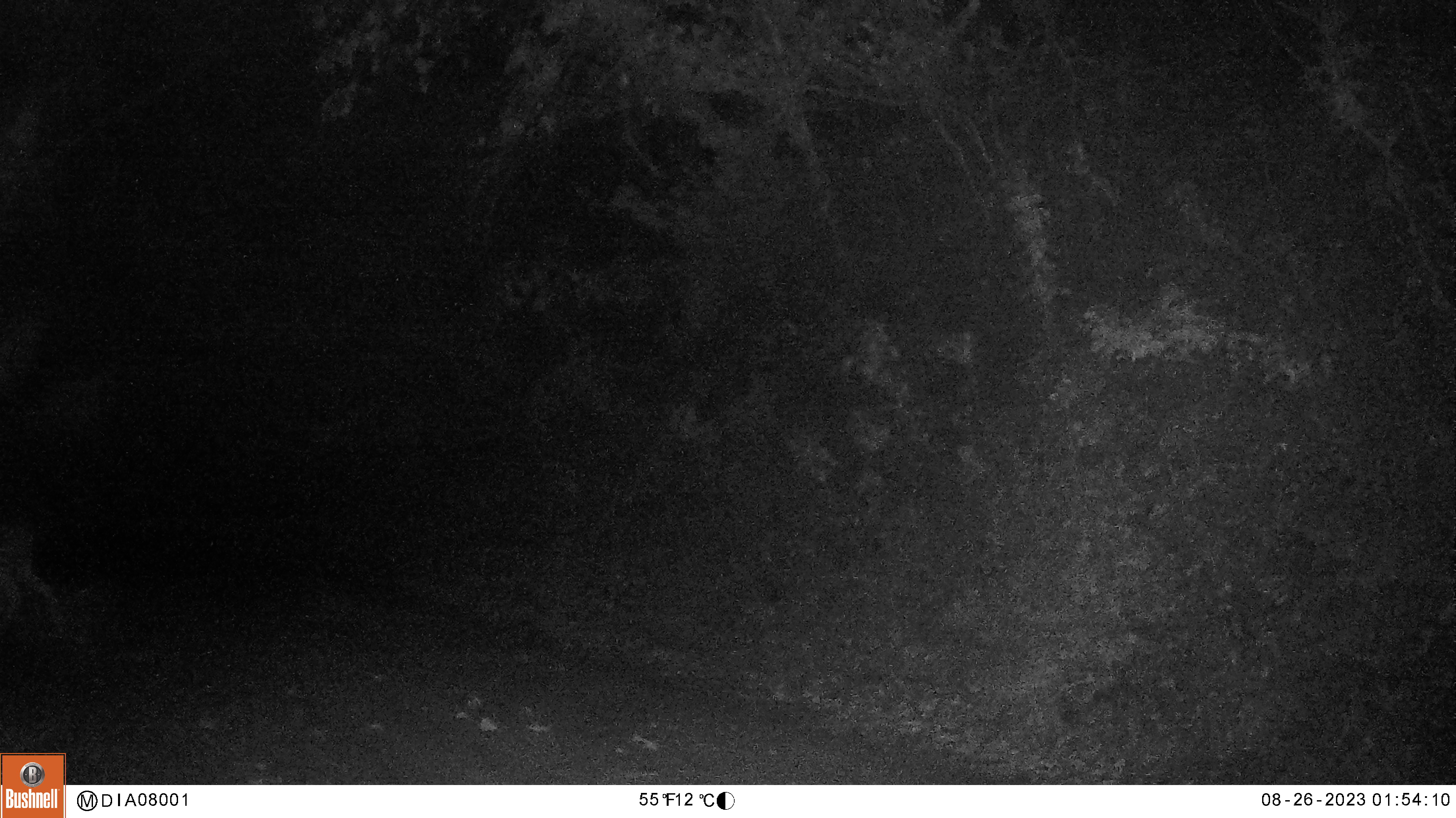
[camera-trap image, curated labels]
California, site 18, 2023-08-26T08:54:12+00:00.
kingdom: Animalia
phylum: Chordata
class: Mammalia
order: Artiodactyla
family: Cervidae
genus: Odocoileus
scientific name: Odocoileus hemionus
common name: mule deer